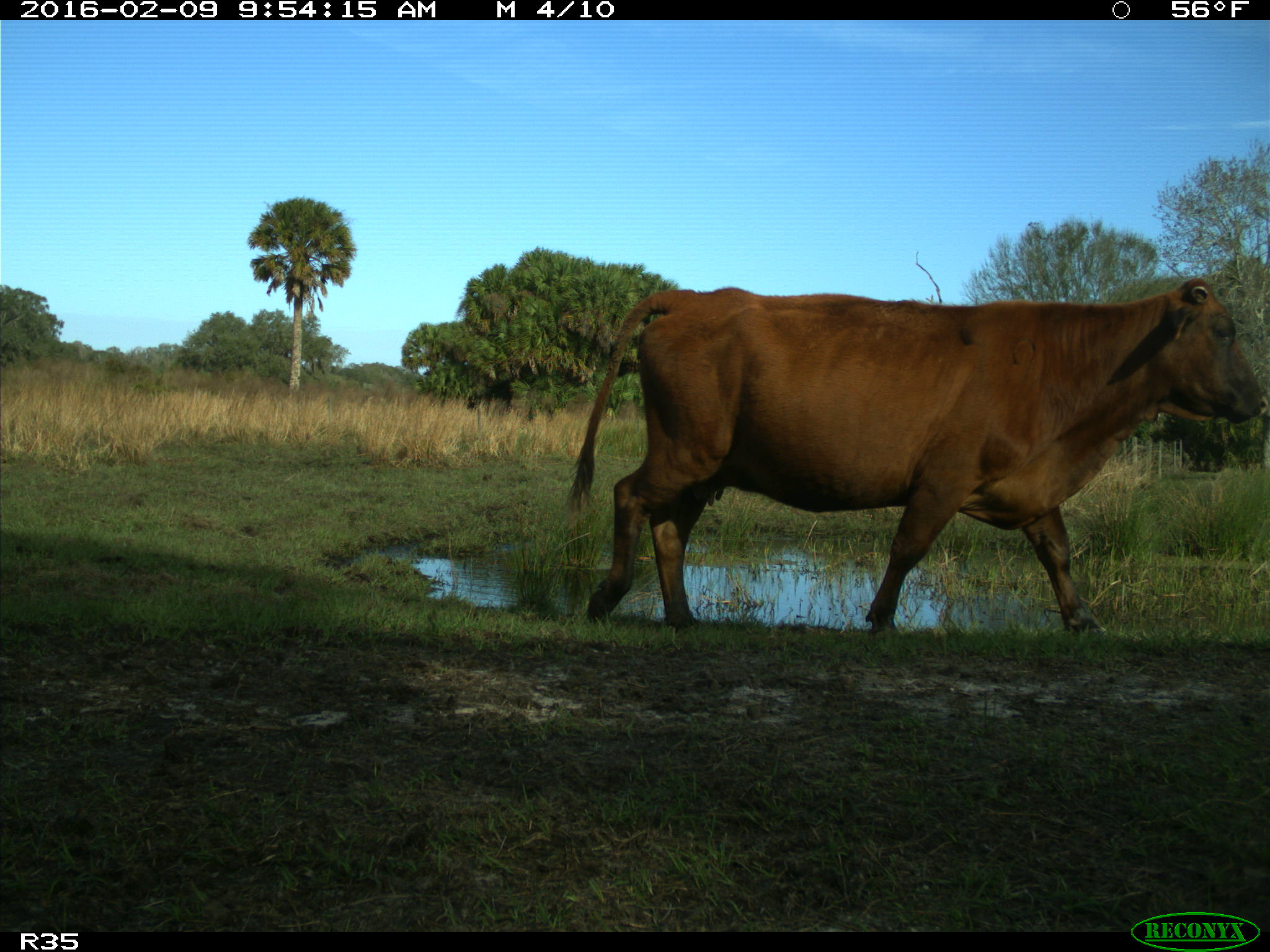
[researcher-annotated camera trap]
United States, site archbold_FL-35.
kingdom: Animalia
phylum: Chordata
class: Mammalia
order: Artiodactyla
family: Bovidae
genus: Bos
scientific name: Bos taurus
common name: domestic cow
Bos taurus (domestic cow).